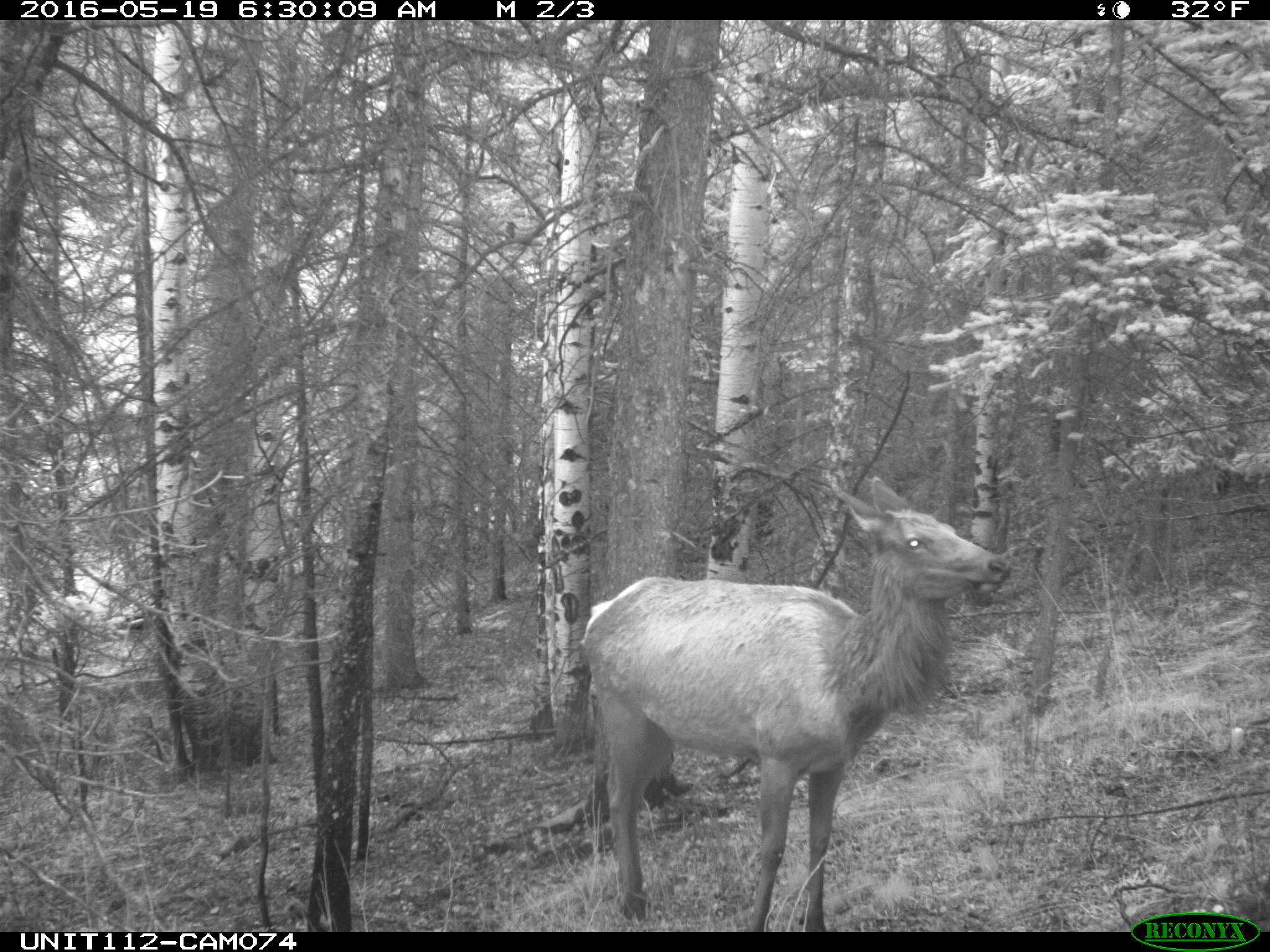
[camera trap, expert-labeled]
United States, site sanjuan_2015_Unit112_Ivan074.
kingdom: Animalia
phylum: Chordata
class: Mammalia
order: Artiodactyla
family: Cervidae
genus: Cervus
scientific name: Cervus elaphus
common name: red deer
Cervus elaphus (red deer).